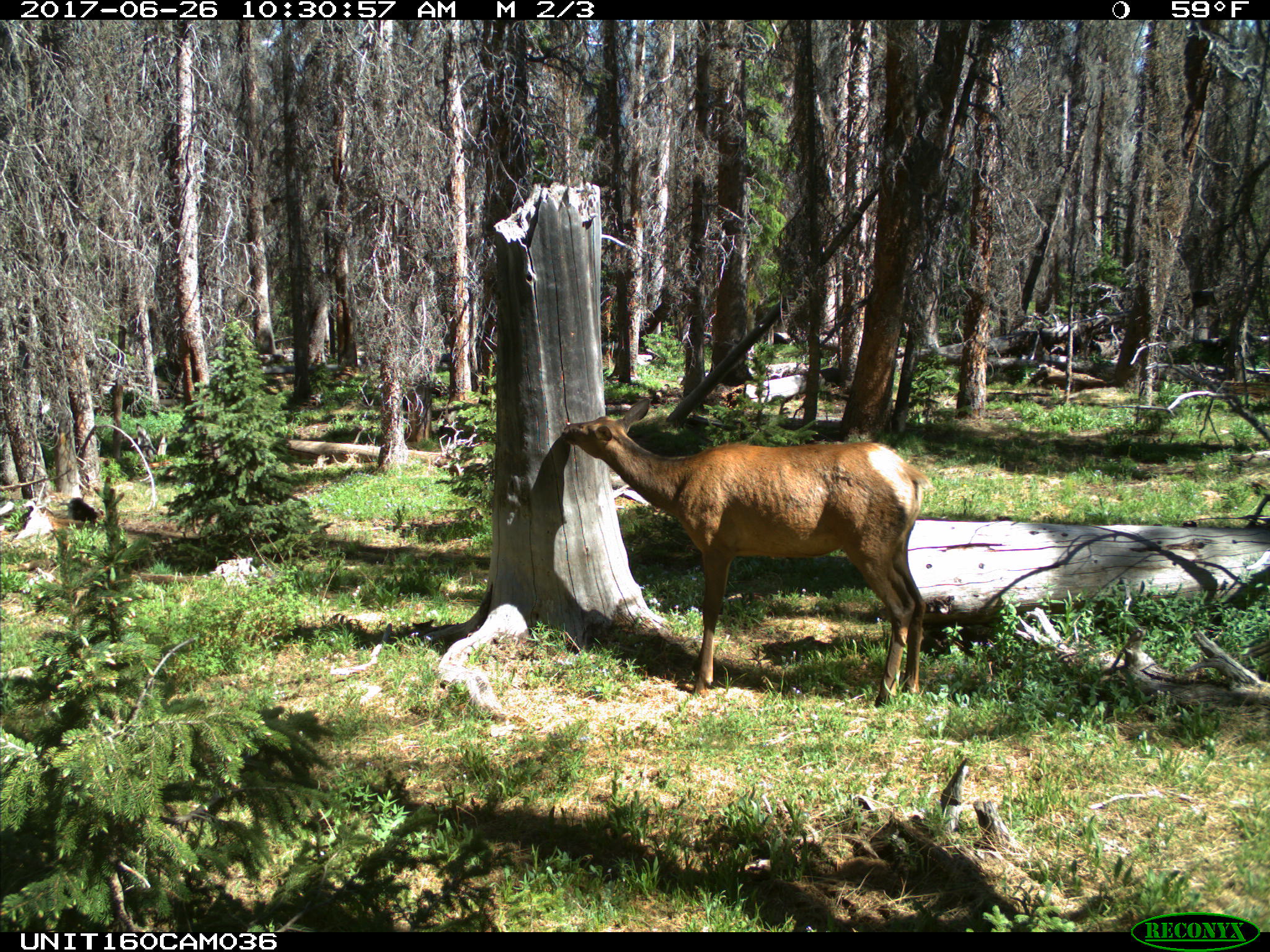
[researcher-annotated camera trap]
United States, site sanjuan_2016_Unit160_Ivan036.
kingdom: Animalia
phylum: Chordata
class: Mammalia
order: Artiodactyla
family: Cervidae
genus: Cervus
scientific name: Cervus elaphus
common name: red deer